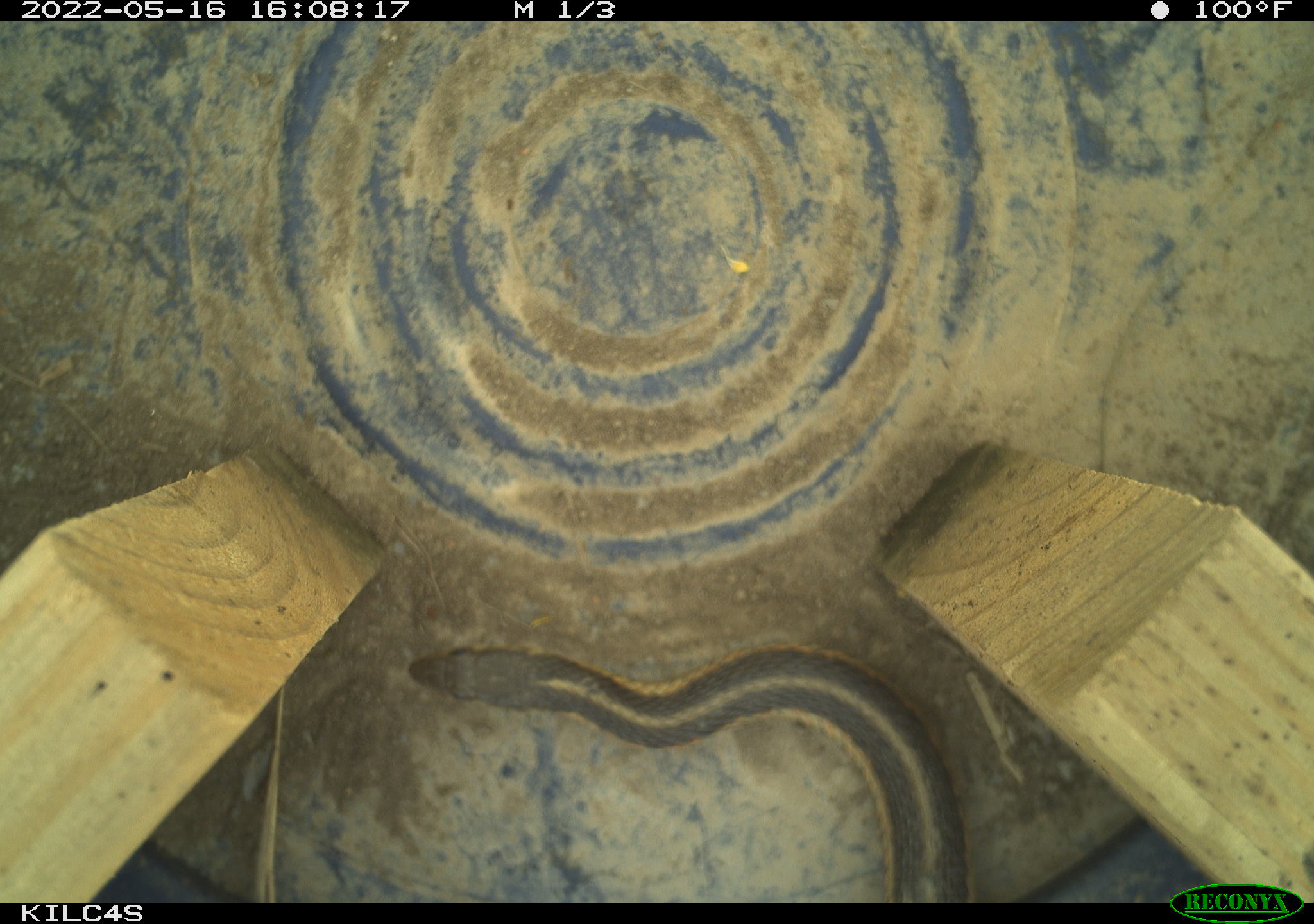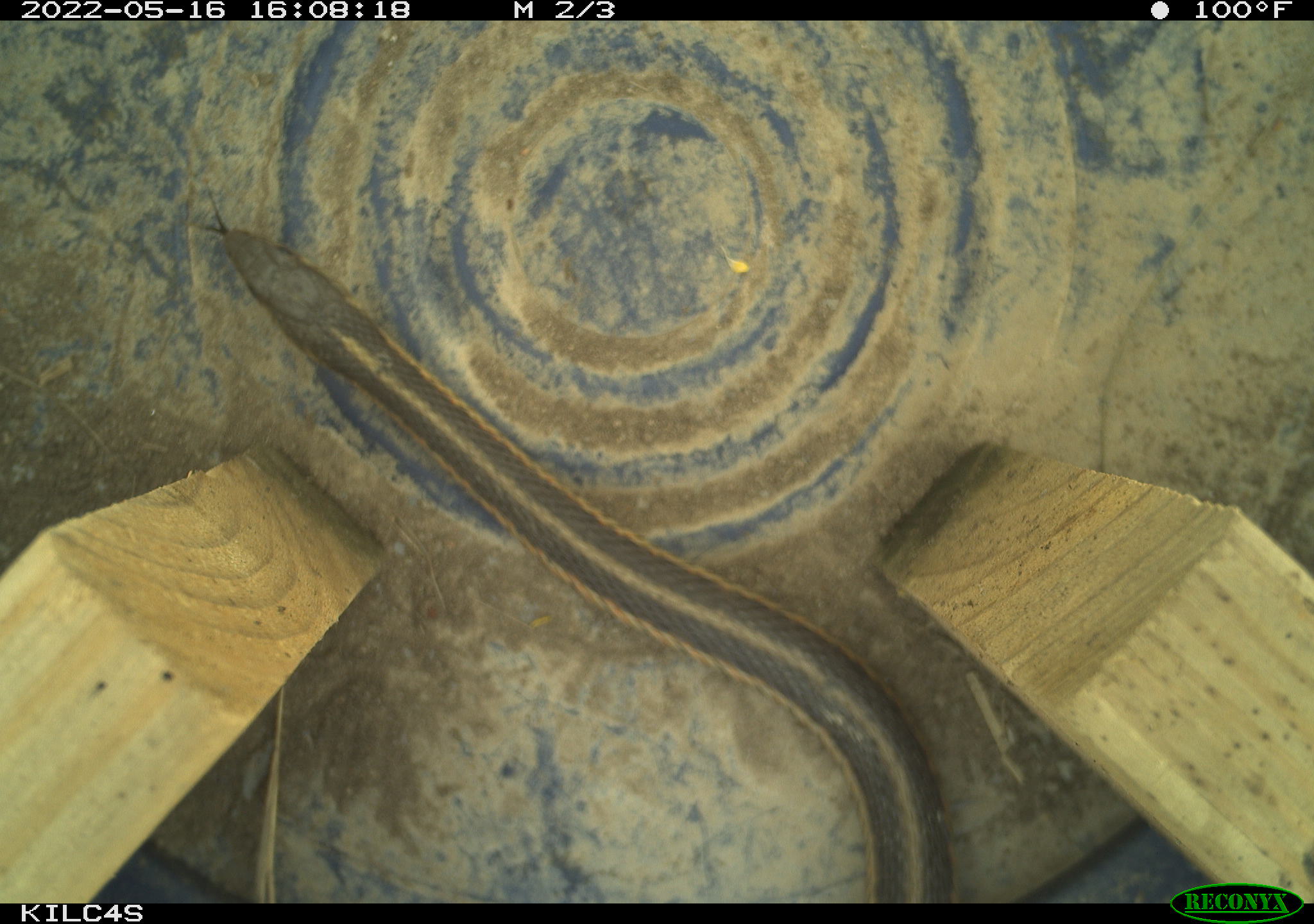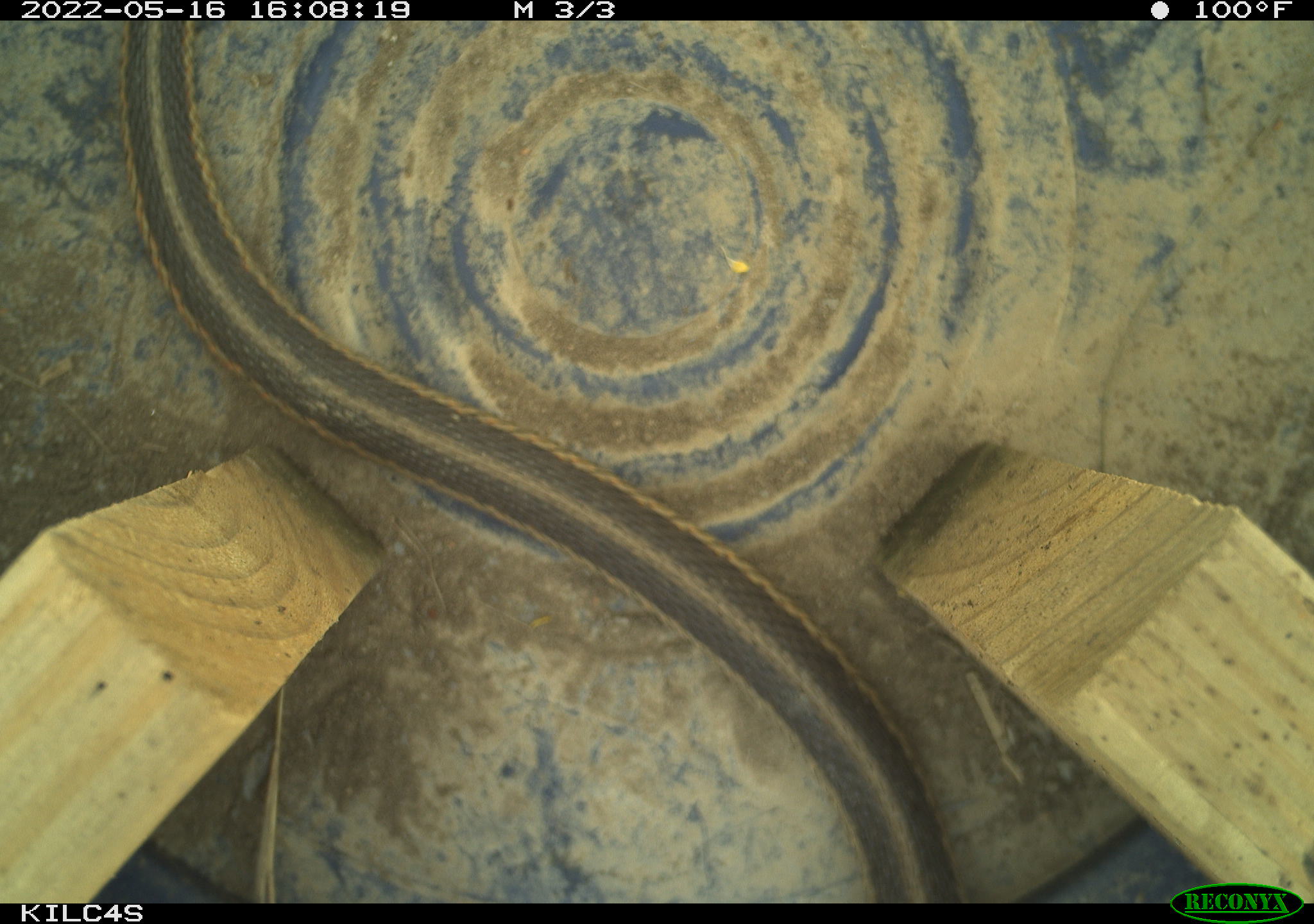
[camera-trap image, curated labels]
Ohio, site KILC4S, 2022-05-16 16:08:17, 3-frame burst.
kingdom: Animalia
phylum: Chordata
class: Reptilia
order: Squamata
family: Colubridae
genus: Thamnophis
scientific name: Thamnophis sirtalis sirtalis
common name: eastern gartersnake